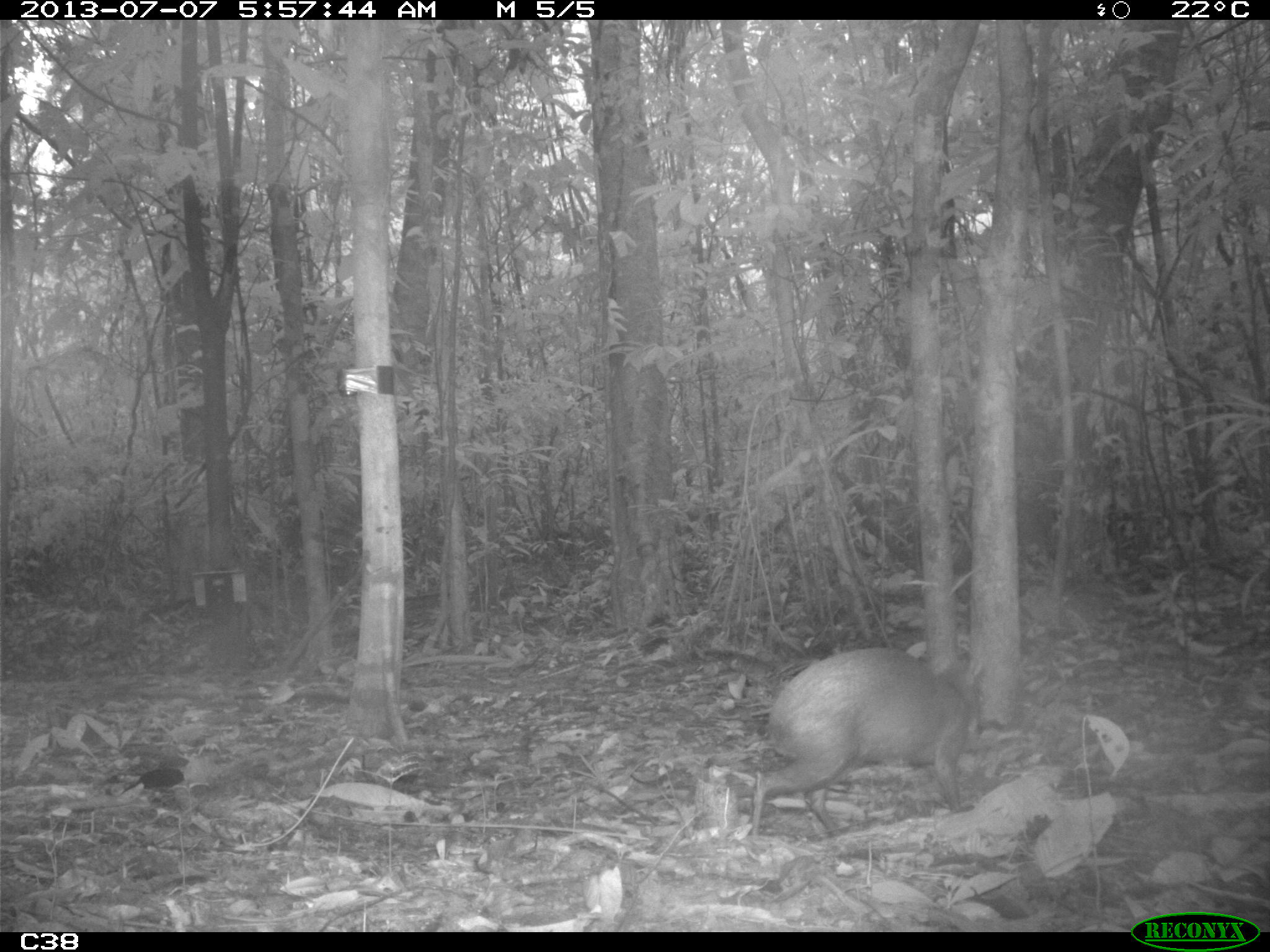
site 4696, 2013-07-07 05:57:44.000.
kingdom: Animalia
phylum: Chordata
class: Mammalia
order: Rodentia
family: Dasyproctidae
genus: Dasyprocta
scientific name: Dasyprocta leporina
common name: red-rumped agouti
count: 1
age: adult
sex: male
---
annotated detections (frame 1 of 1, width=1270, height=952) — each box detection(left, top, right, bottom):
dasyprocta leporina: detection(745, 645, 984, 835)